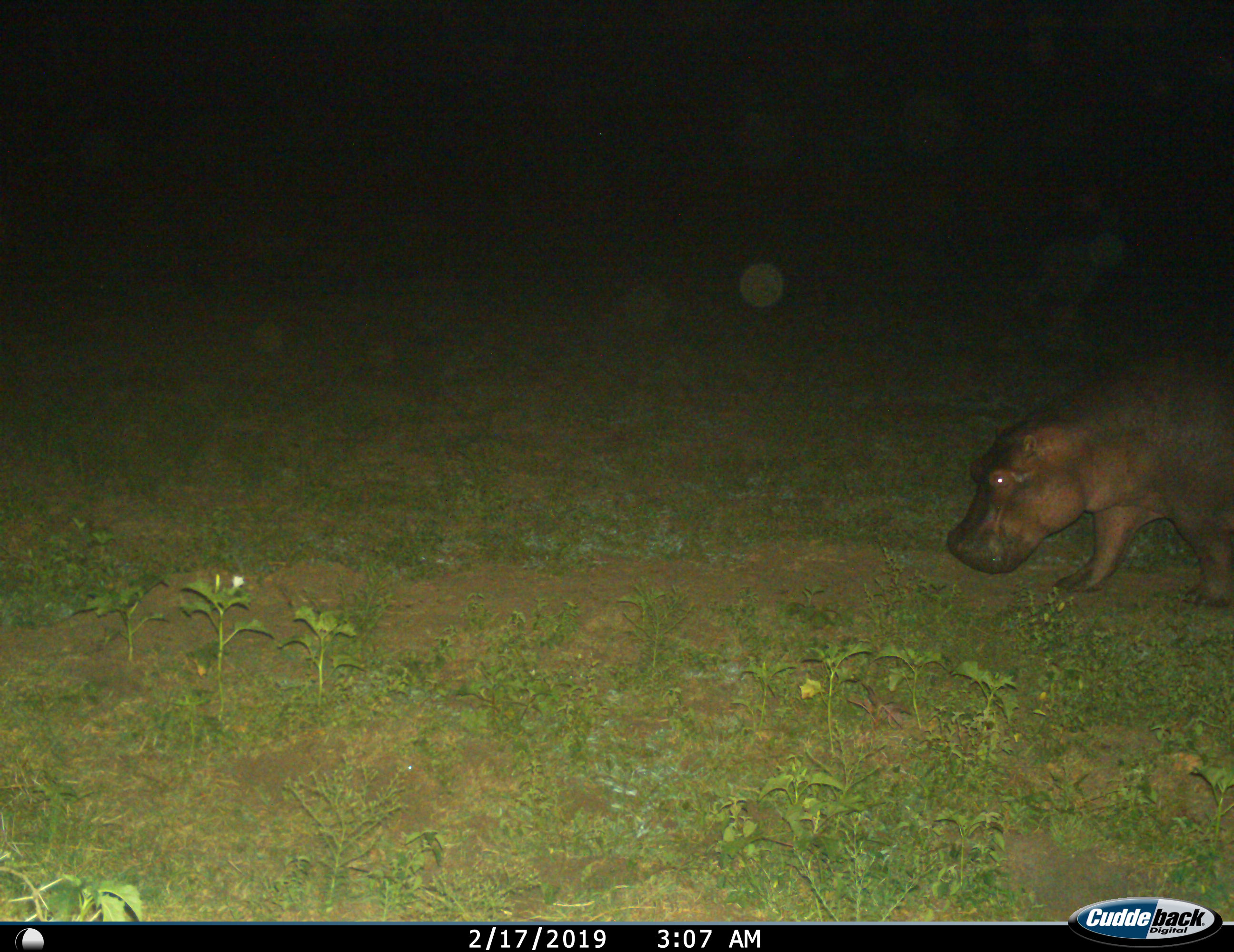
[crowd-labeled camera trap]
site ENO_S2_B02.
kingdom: Animalia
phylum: Chordata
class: Mammalia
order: Artiodactyla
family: Hippopotamidae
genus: Hippopotamus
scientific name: Hippopotamus amphibius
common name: hippopotamus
Hippopotamus (Hippopotamus amphibius), count 1. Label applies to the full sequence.